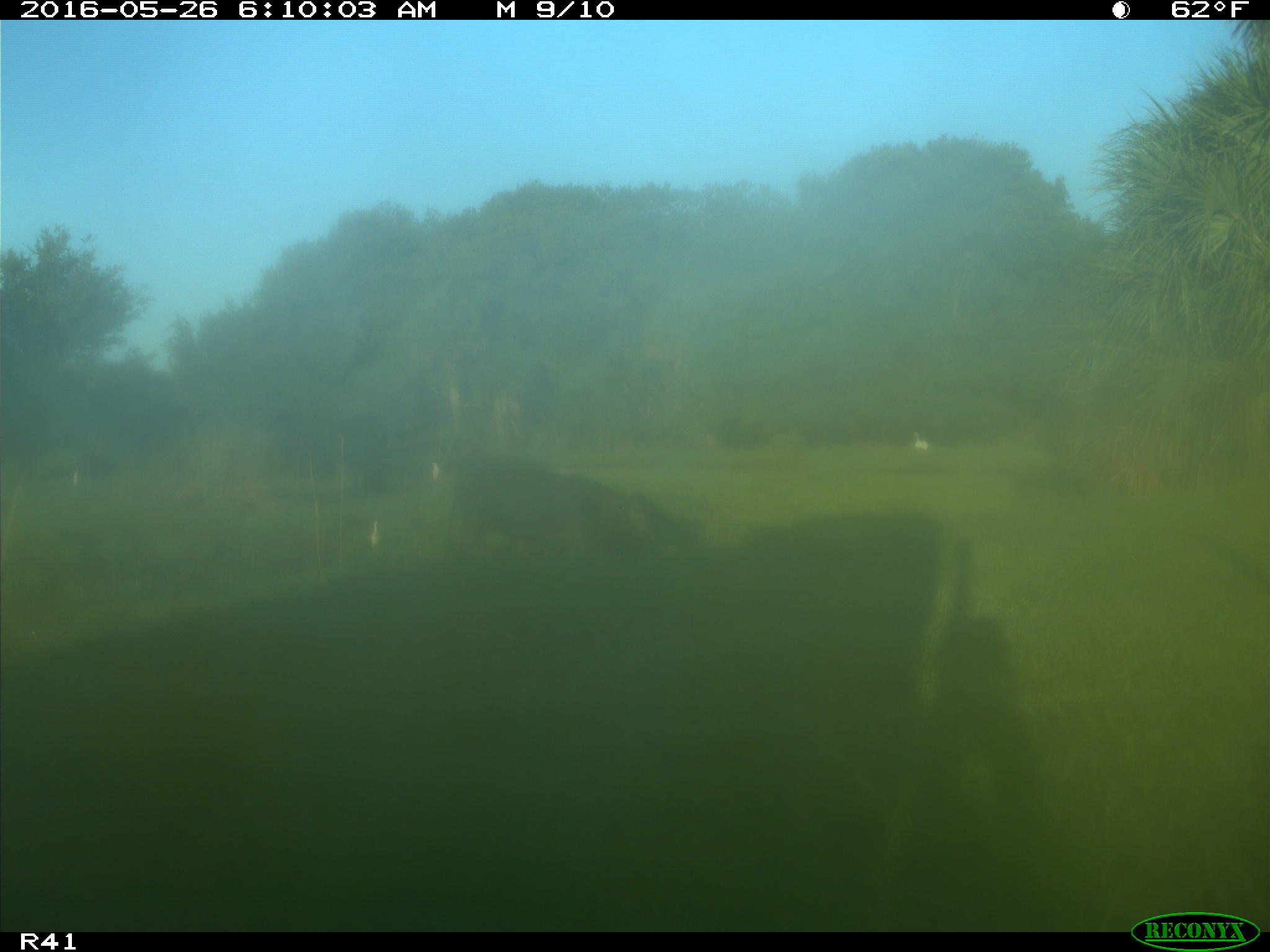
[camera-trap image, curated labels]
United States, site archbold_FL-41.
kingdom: Animalia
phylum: Chordata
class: Mammalia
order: Artiodactyla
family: Bovidae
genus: Bos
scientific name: Bos taurus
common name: domestic cow